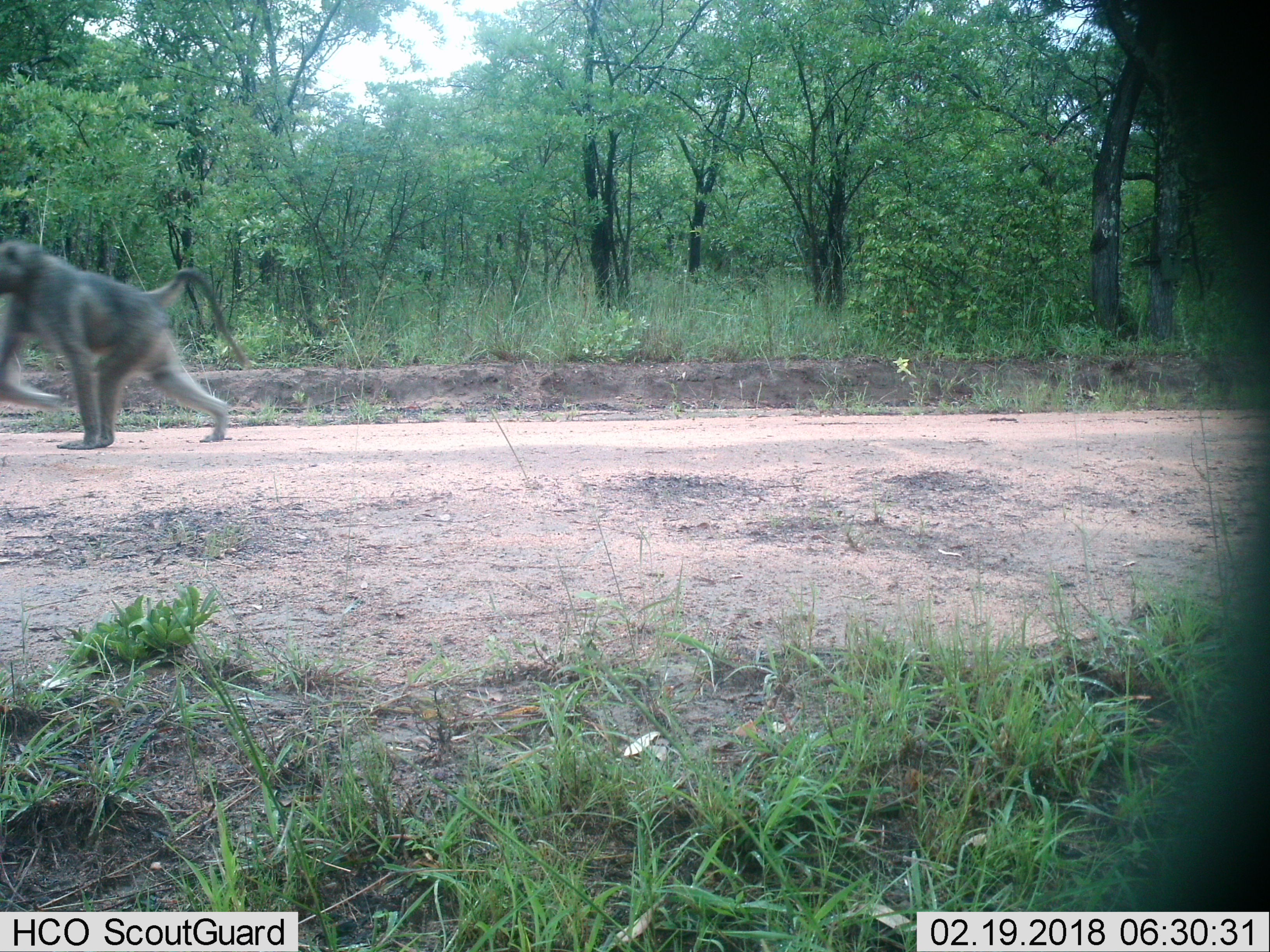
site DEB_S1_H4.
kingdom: Animalia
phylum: Chordata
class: Mammalia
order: Primates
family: Cercopithecidae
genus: Papio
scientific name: Papio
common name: baboon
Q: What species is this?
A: Baboon (Papio).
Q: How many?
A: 1.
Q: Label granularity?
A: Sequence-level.